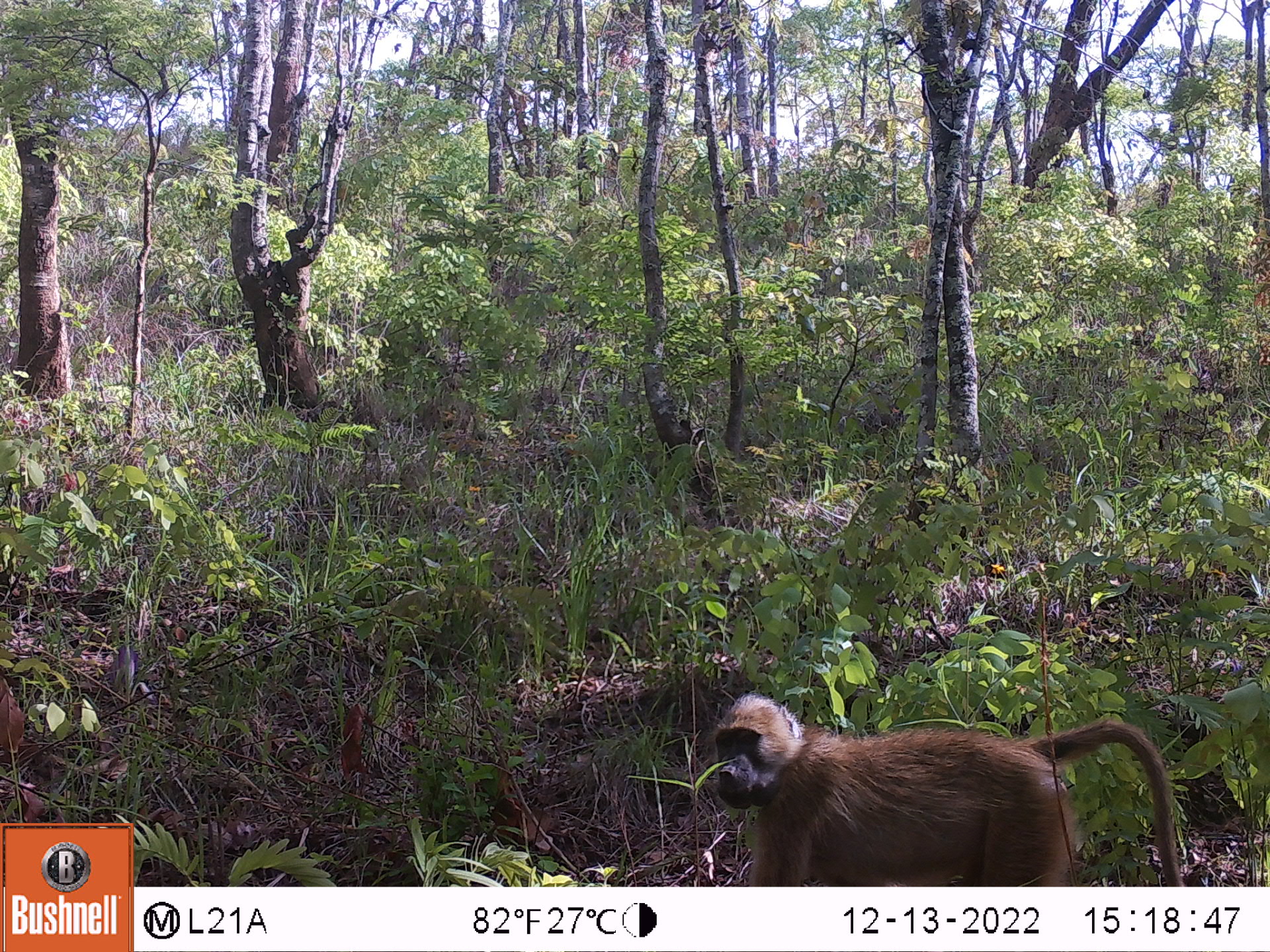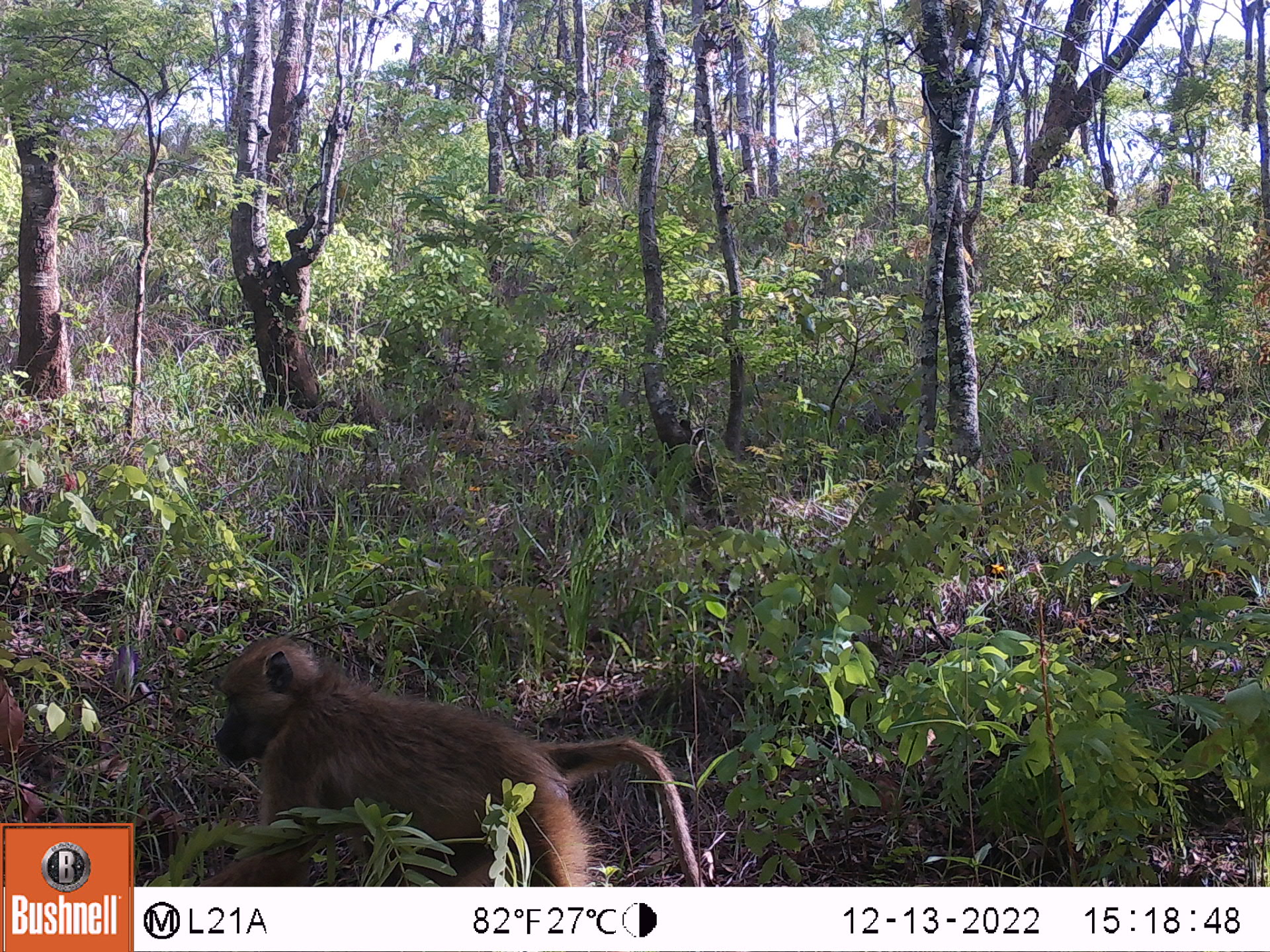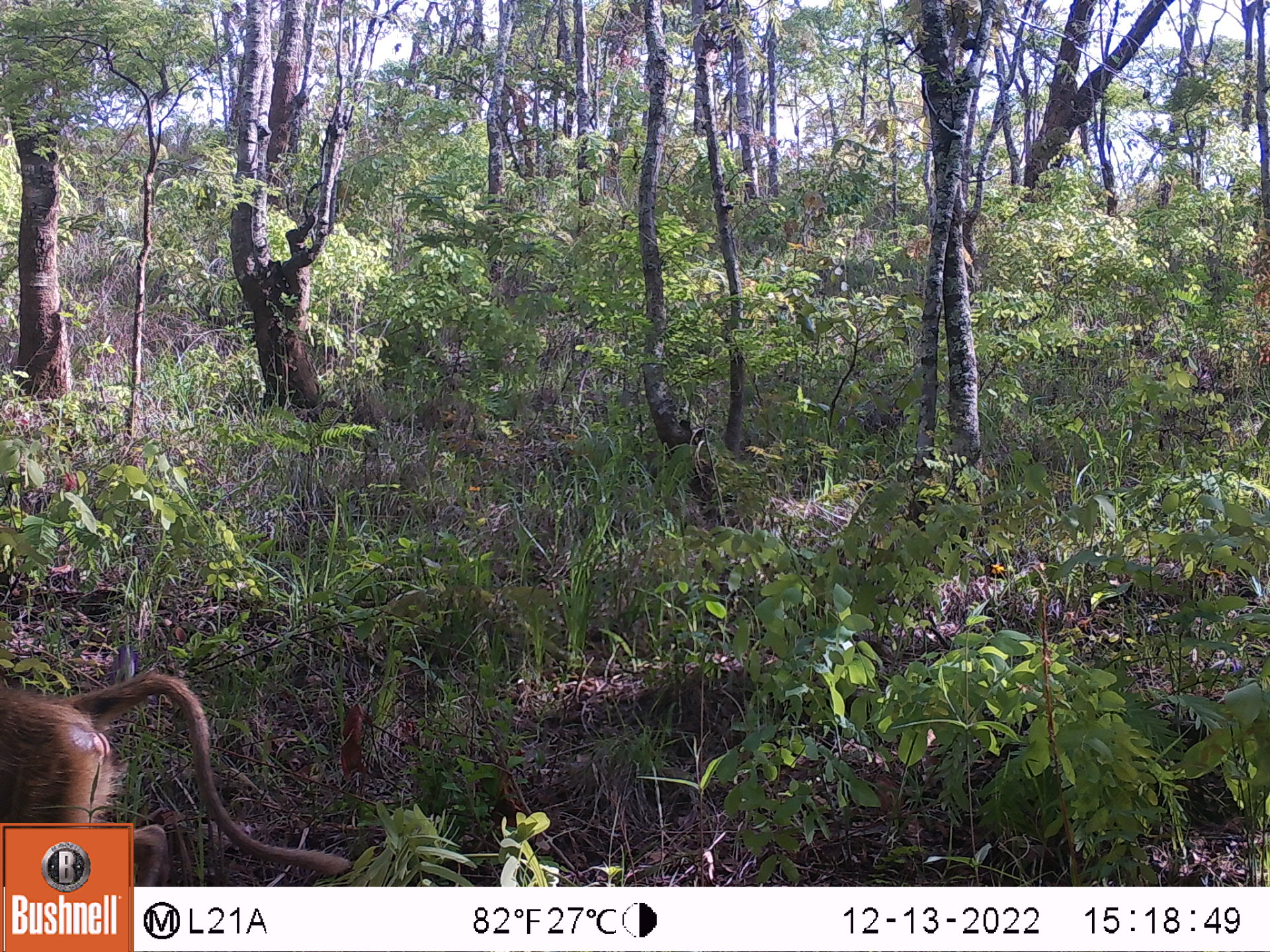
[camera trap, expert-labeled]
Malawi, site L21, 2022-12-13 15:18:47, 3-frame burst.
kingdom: Animalia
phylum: Chordata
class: Mammalia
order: Primates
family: Cercopithecidae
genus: Papio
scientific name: Papio cynocephalus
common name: yellow baboon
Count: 1.